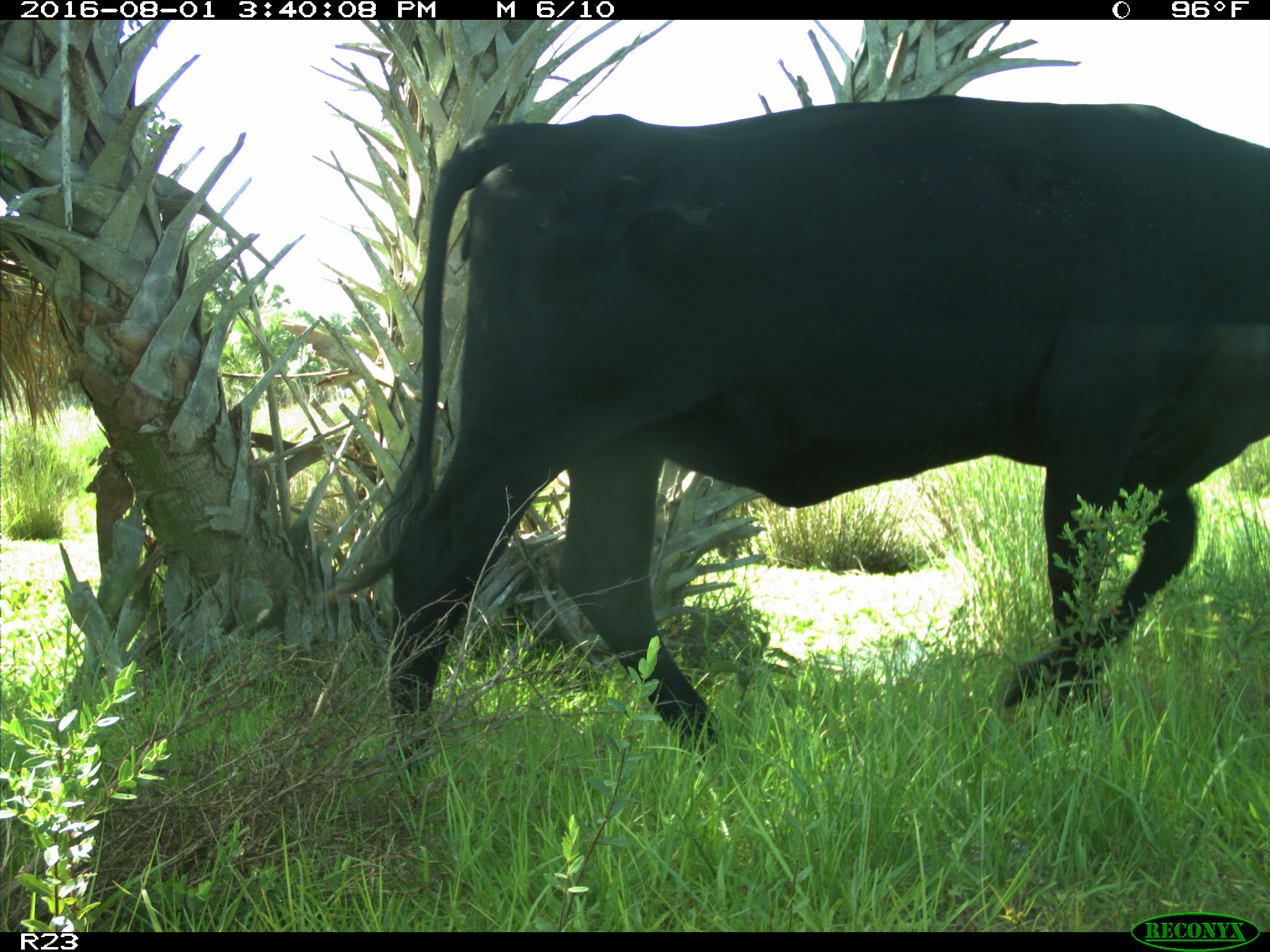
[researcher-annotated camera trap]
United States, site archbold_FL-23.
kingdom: Animalia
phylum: Chordata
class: Mammalia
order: Artiodactyla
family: Bovidae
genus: Bos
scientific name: Bos taurus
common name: domestic cow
Bos taurus (domestic cow).